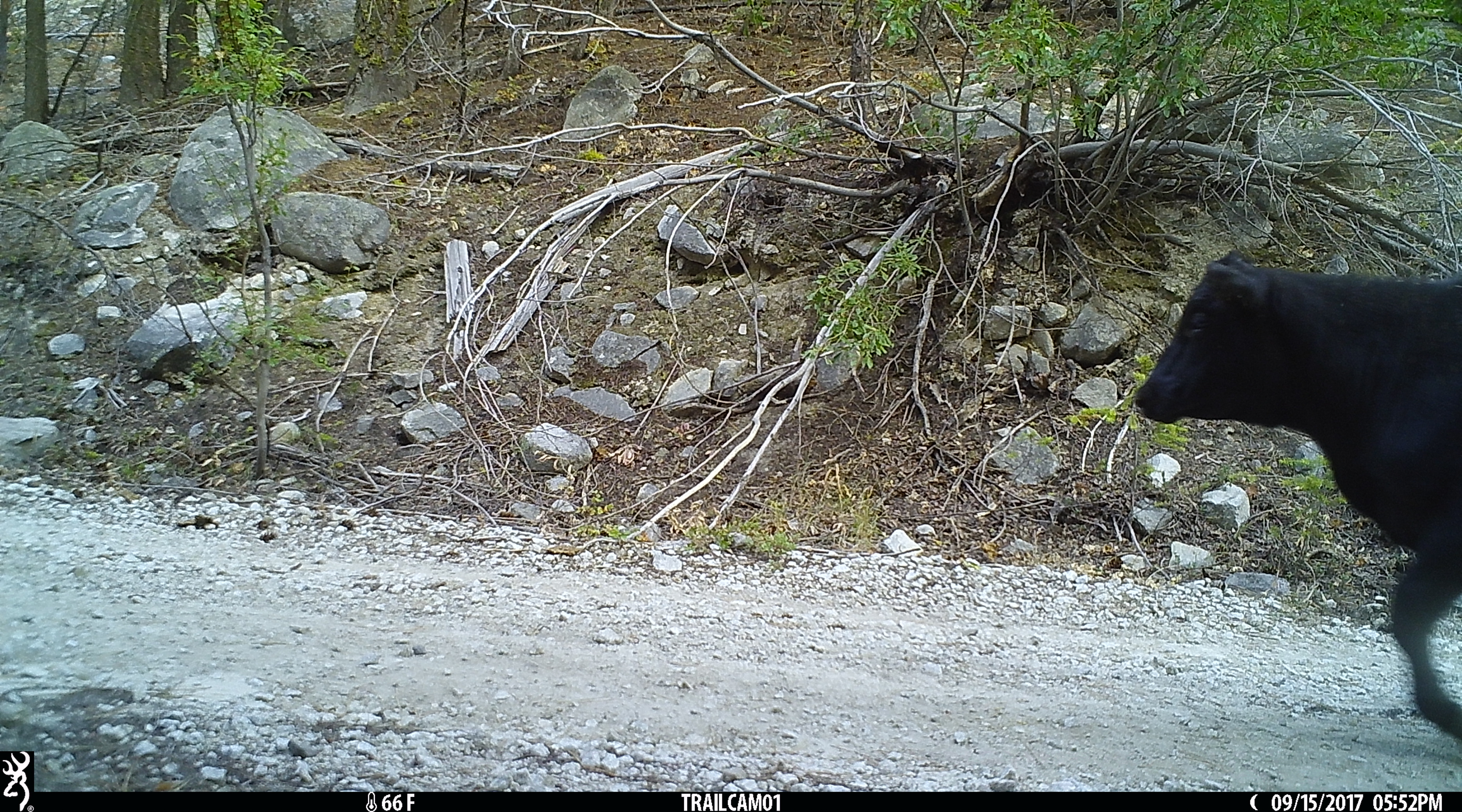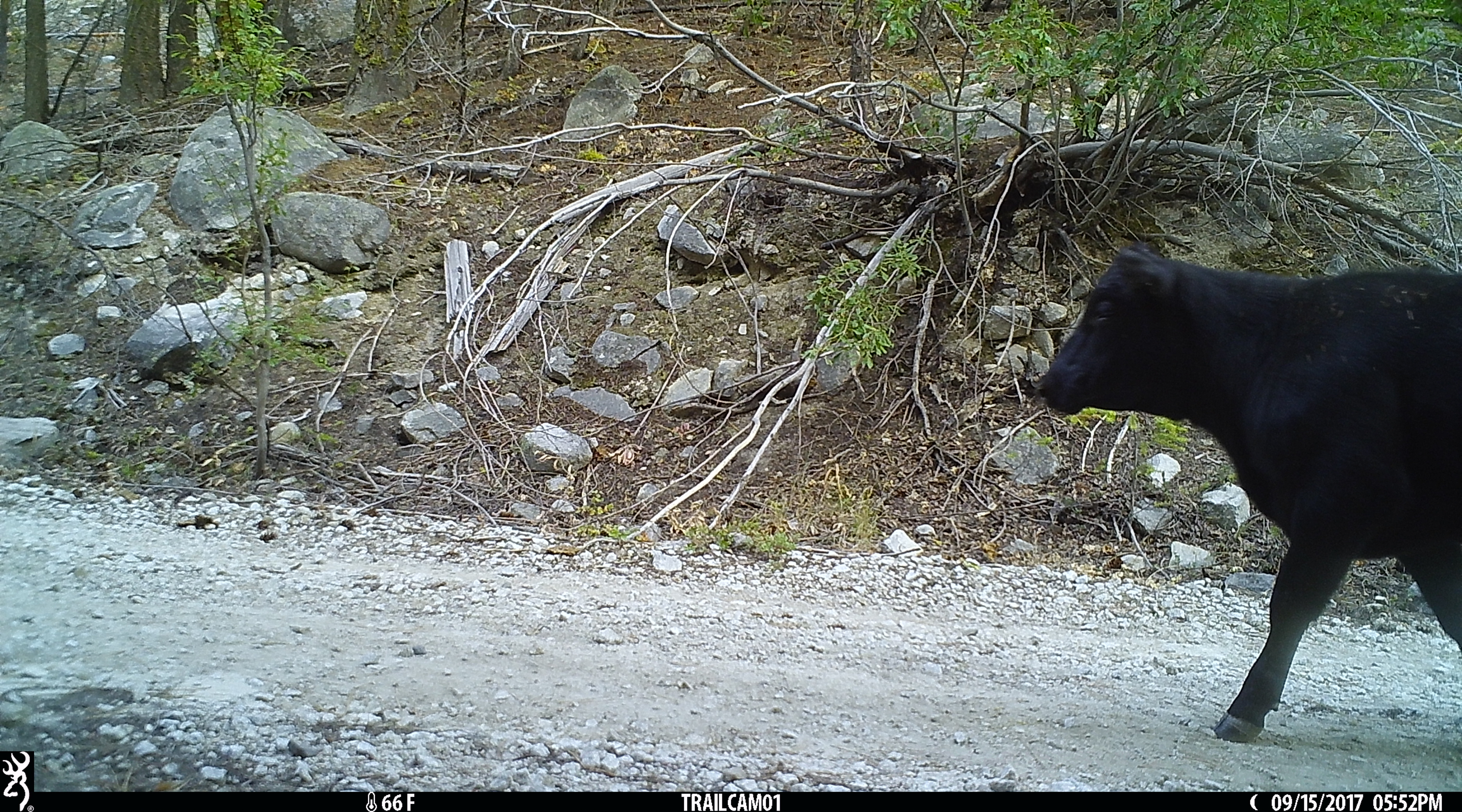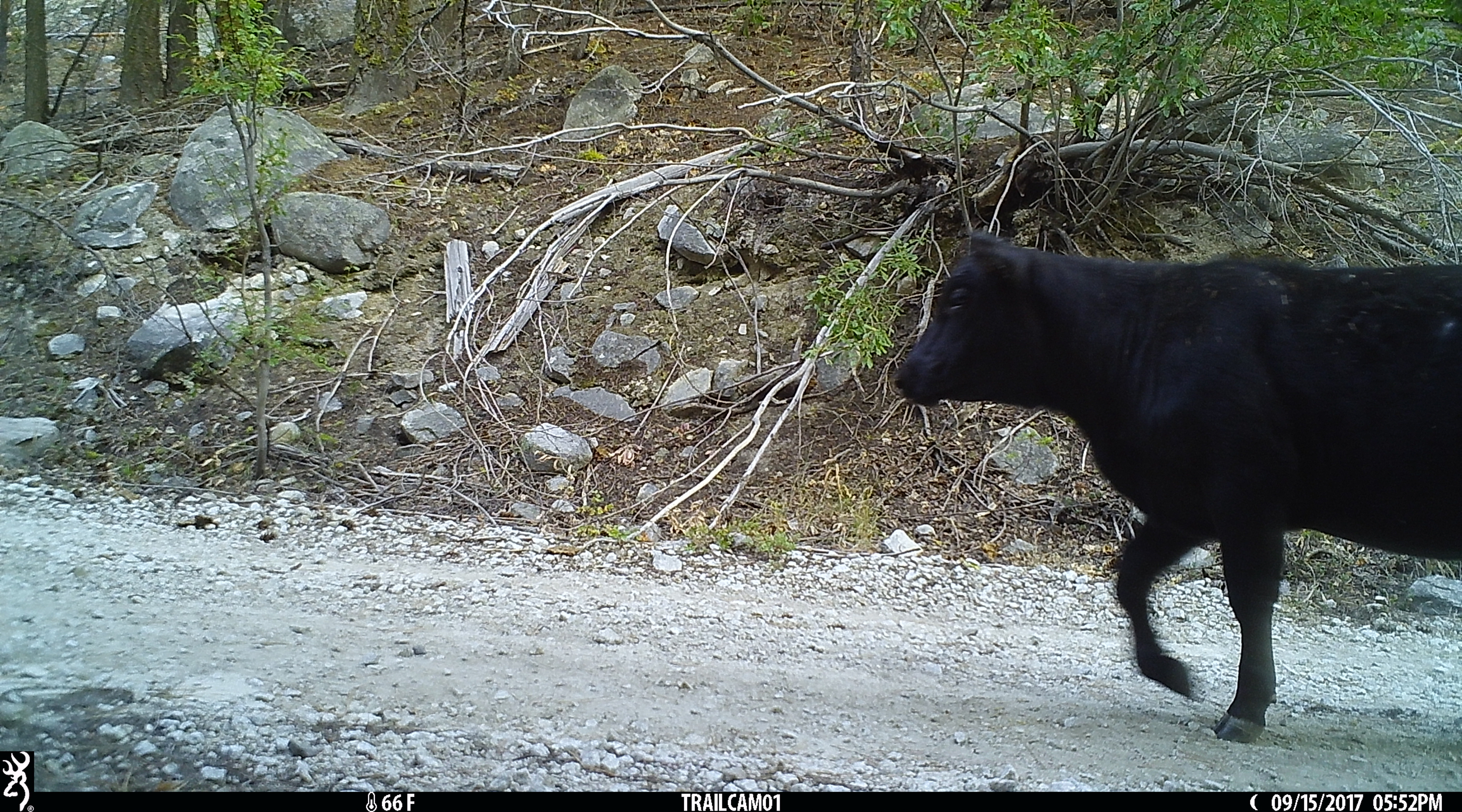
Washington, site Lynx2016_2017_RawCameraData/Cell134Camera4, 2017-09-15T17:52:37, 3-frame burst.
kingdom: Animalia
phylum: Chordata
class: Mammalia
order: Artiodactyla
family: Bovidae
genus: Bos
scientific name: Bos taurus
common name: domestic cattle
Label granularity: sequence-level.